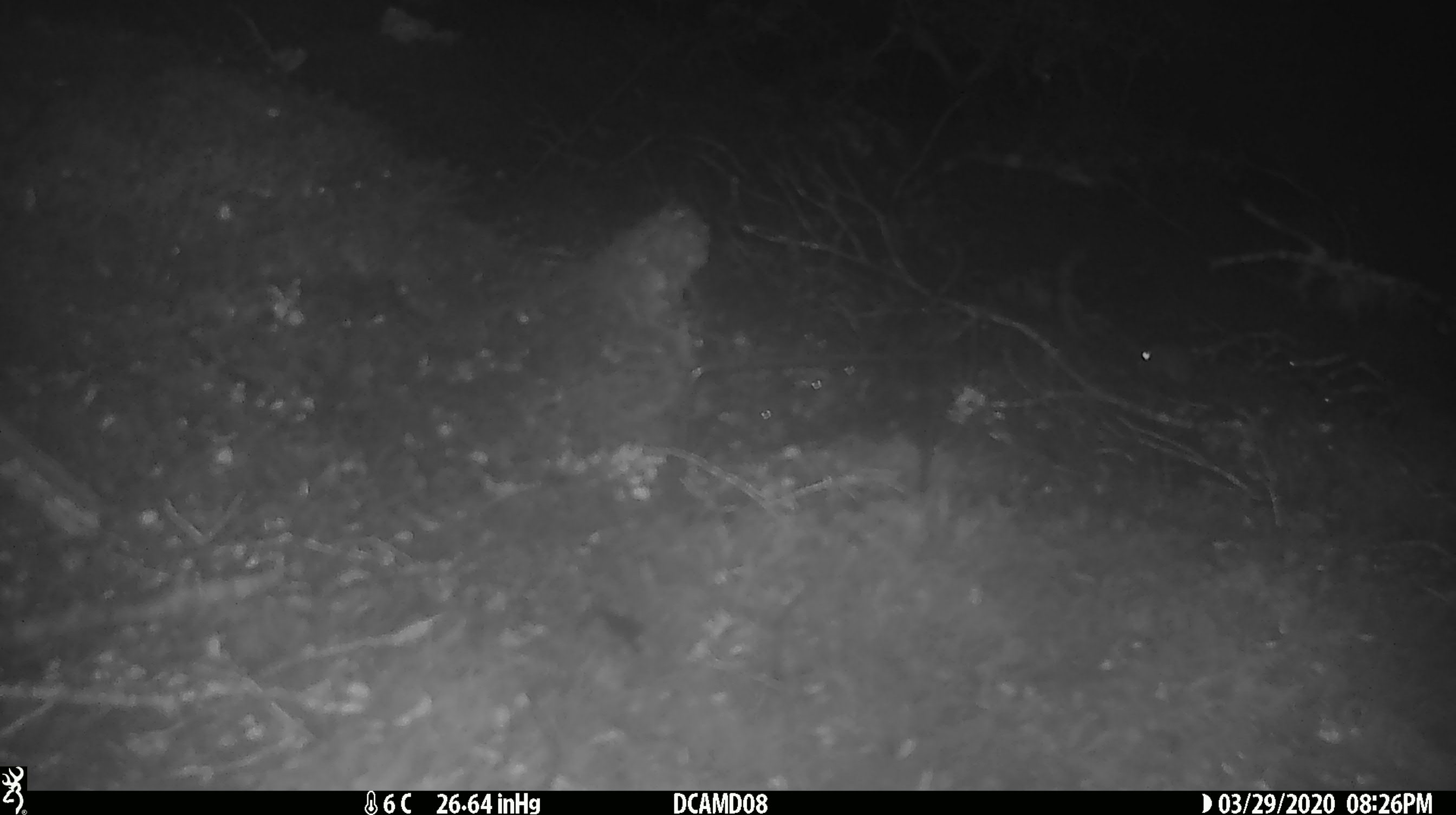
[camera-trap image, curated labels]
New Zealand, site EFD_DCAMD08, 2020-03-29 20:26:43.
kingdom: Animalia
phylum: Chordata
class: Mammalia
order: Rodentia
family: Muridae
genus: Mus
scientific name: Mus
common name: mouse